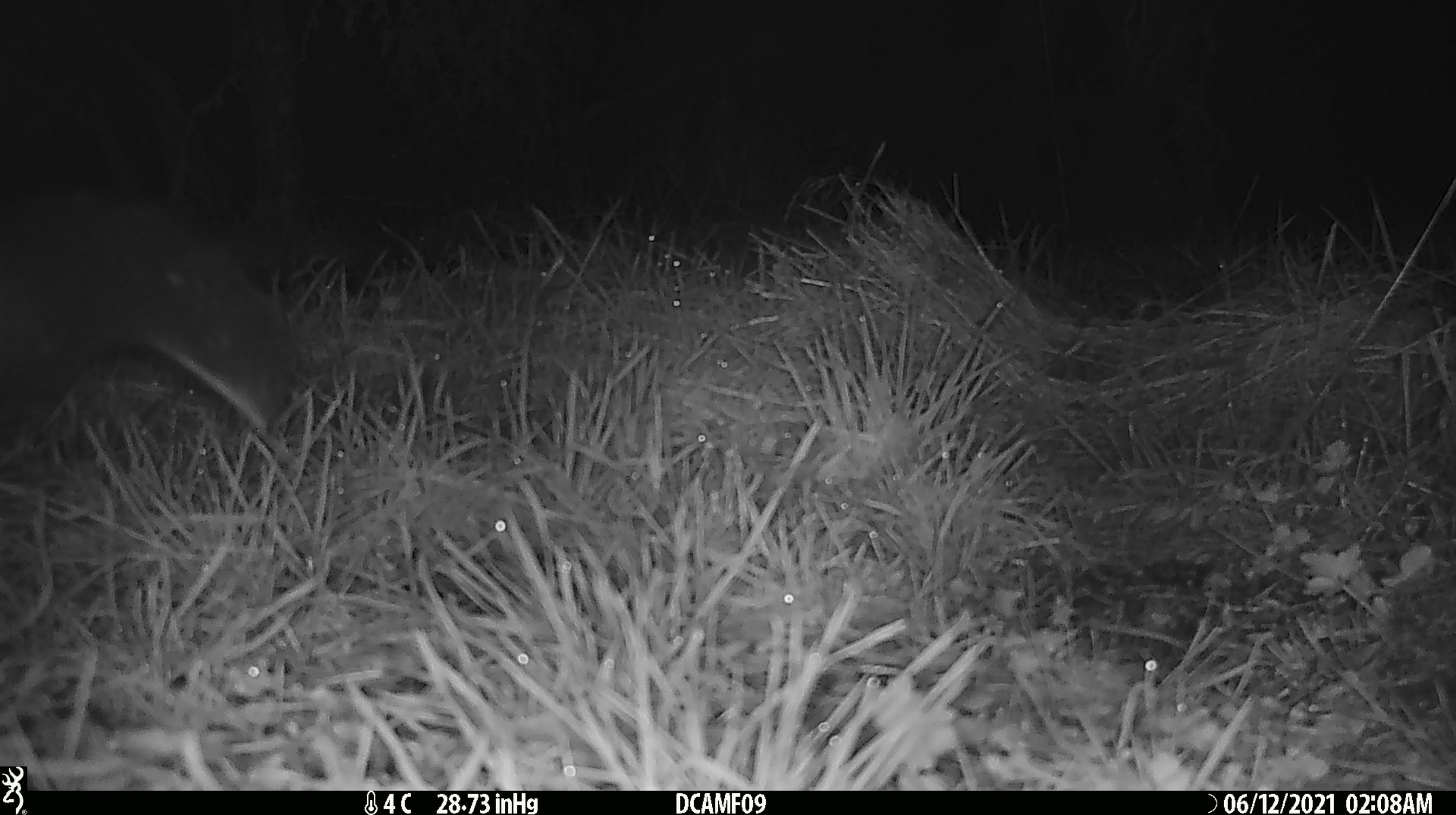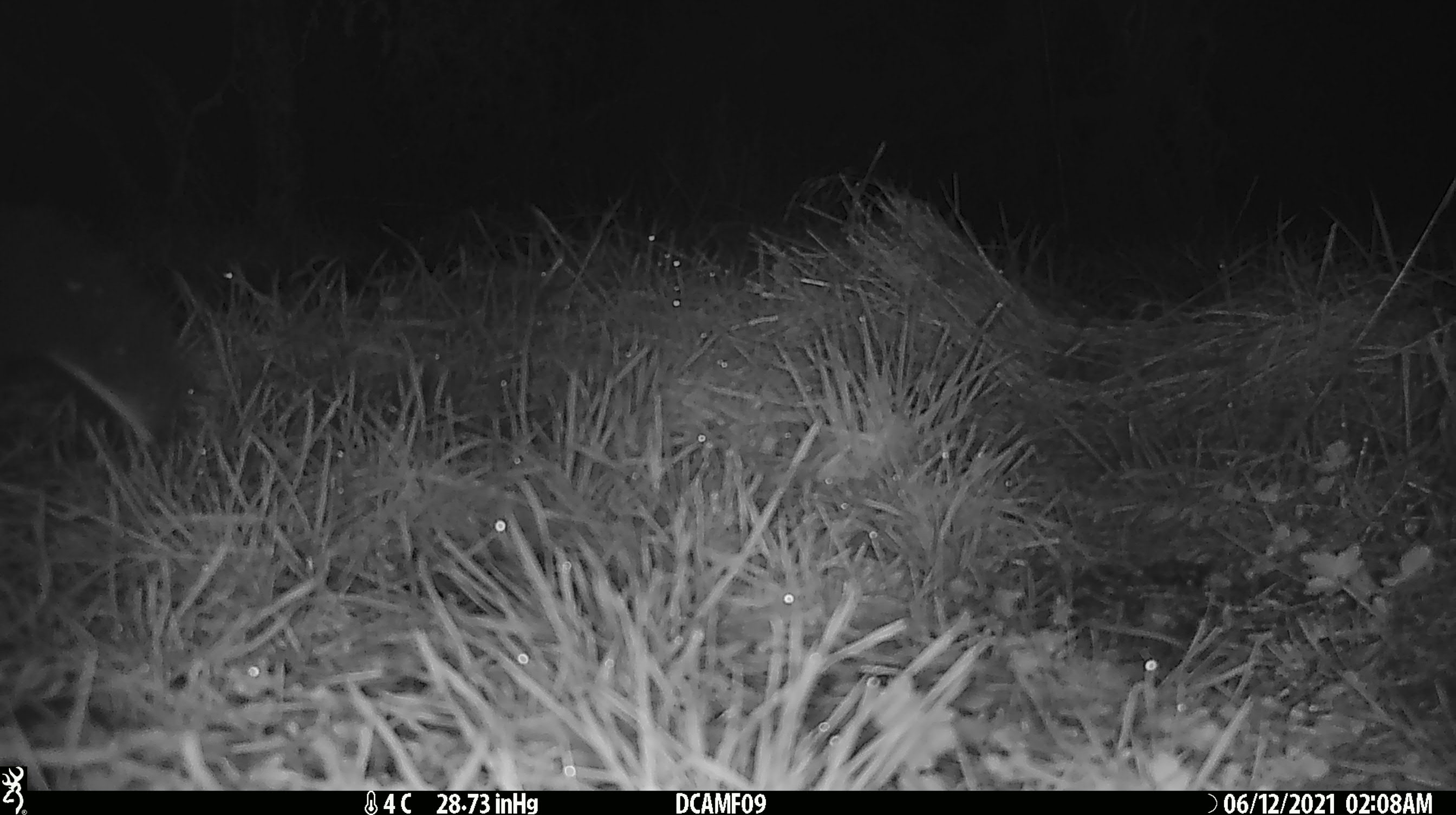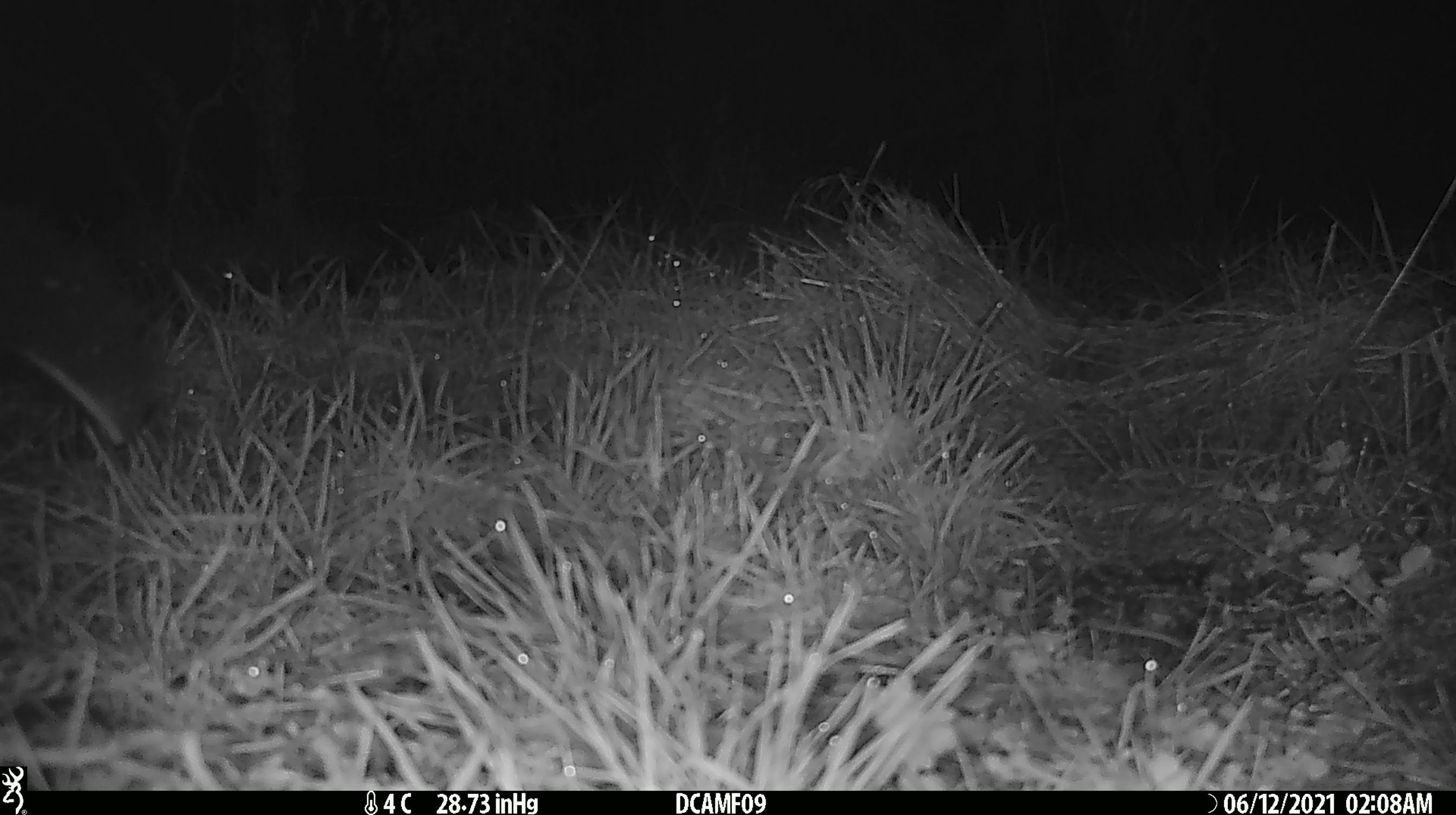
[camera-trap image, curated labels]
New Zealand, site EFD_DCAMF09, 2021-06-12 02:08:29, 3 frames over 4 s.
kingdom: Animalia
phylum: Chordata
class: Mammalia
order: Diprotodontia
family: Phalangeridae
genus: Trichosurus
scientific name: Trichosurus vulpecula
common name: common brushtail possum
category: possum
Possum (common brushtail possum) (Trichosurus vulpecula).